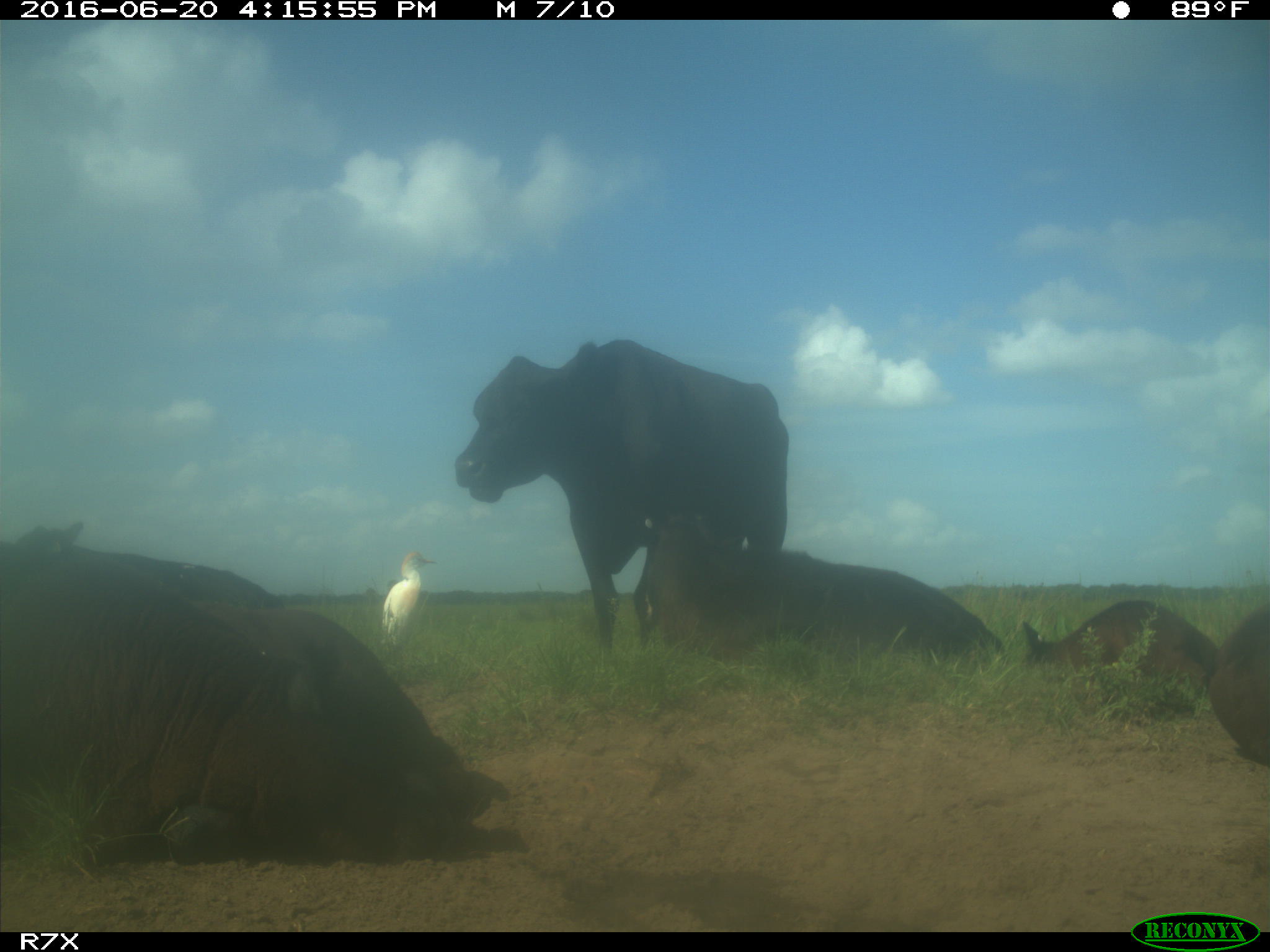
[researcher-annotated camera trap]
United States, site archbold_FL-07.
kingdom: Animalia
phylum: Chordata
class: Mammalia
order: Artiodactyla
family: Bovidae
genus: Bos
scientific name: Bos taurus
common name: domestic cow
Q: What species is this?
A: Bos taurus (domestic cow).